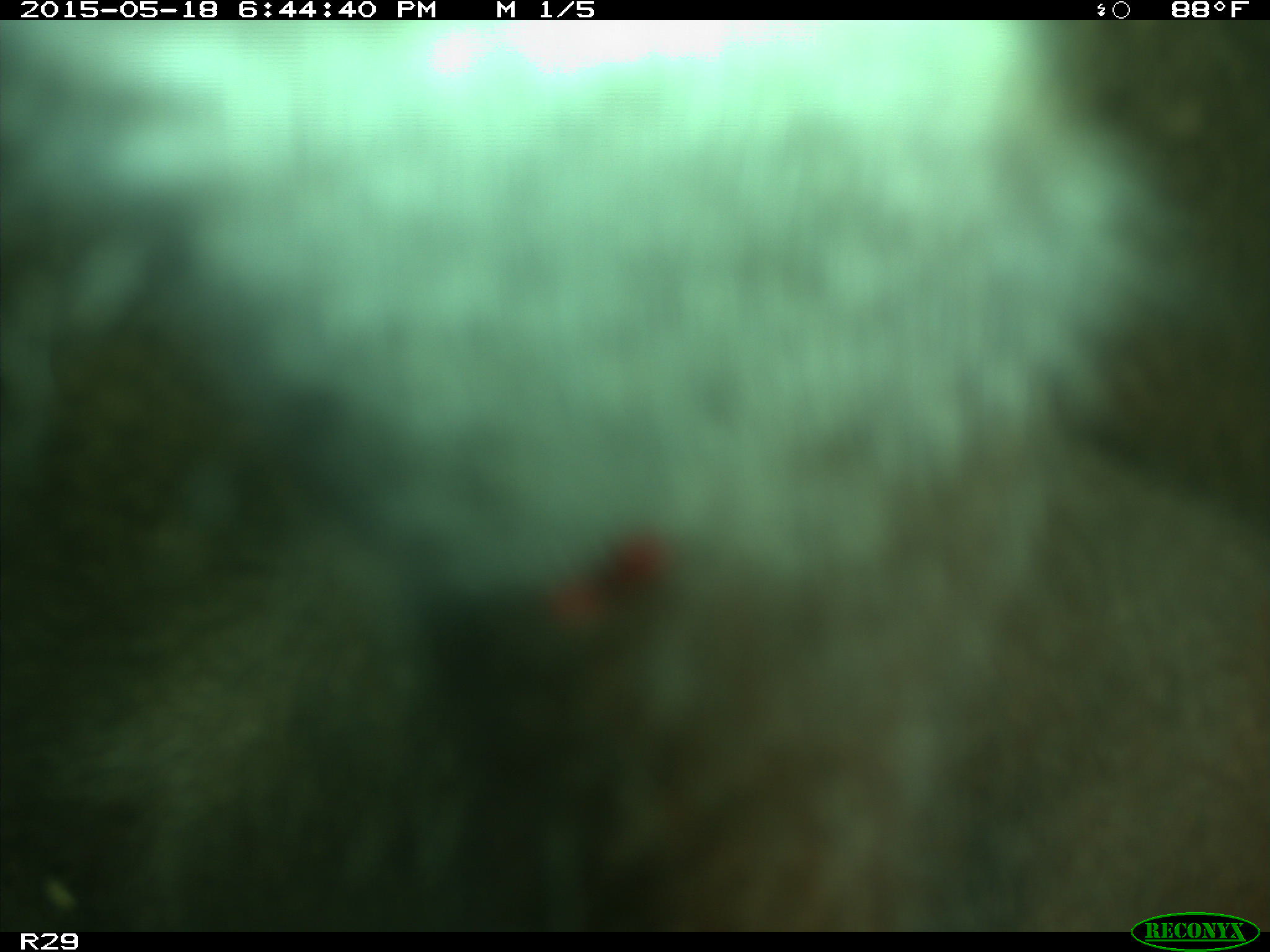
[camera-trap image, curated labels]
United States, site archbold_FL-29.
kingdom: Animalia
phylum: Chordata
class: Mammalia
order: Artiodactyla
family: Bovidae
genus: Bos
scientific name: Bos taurus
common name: domestic cow